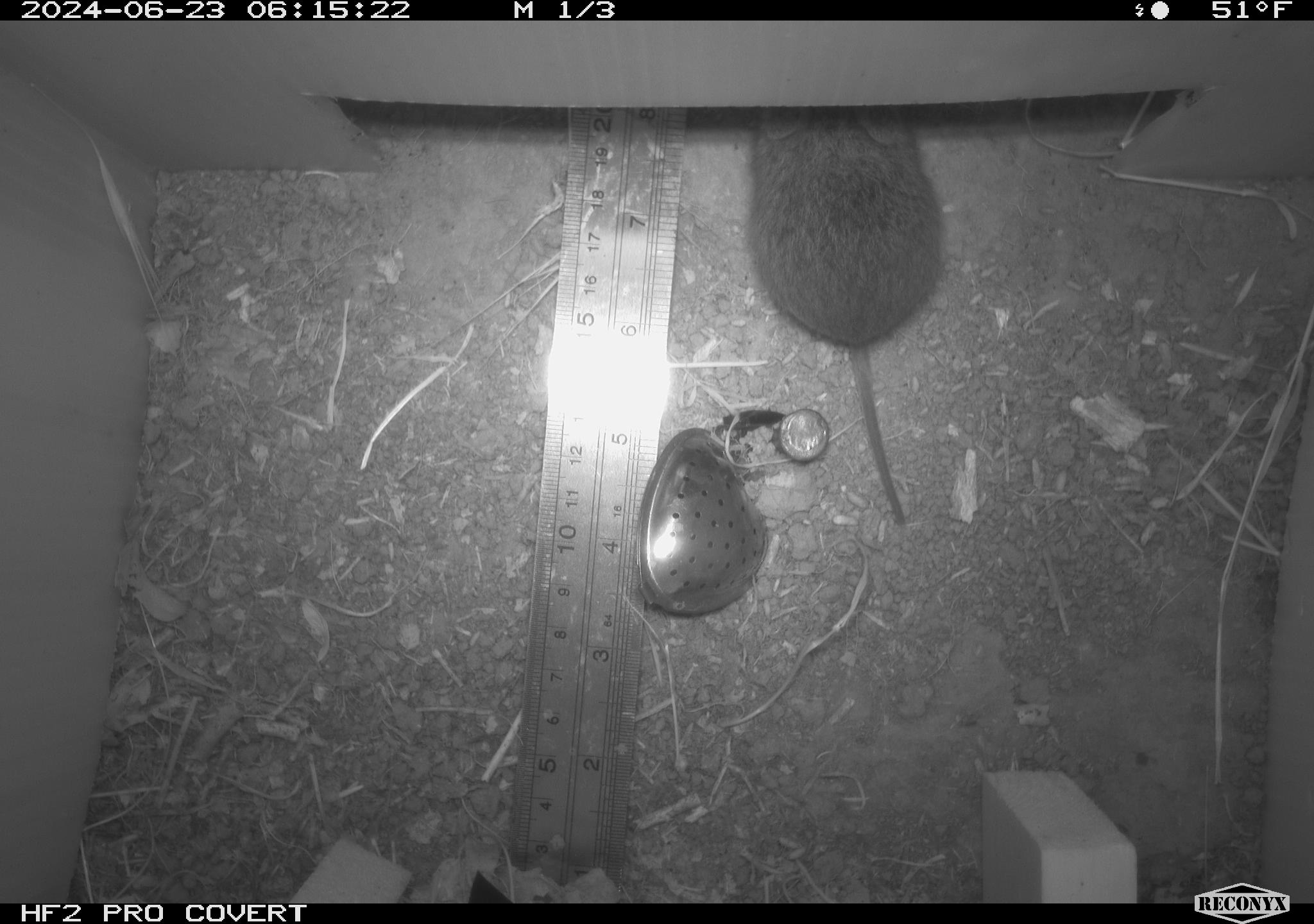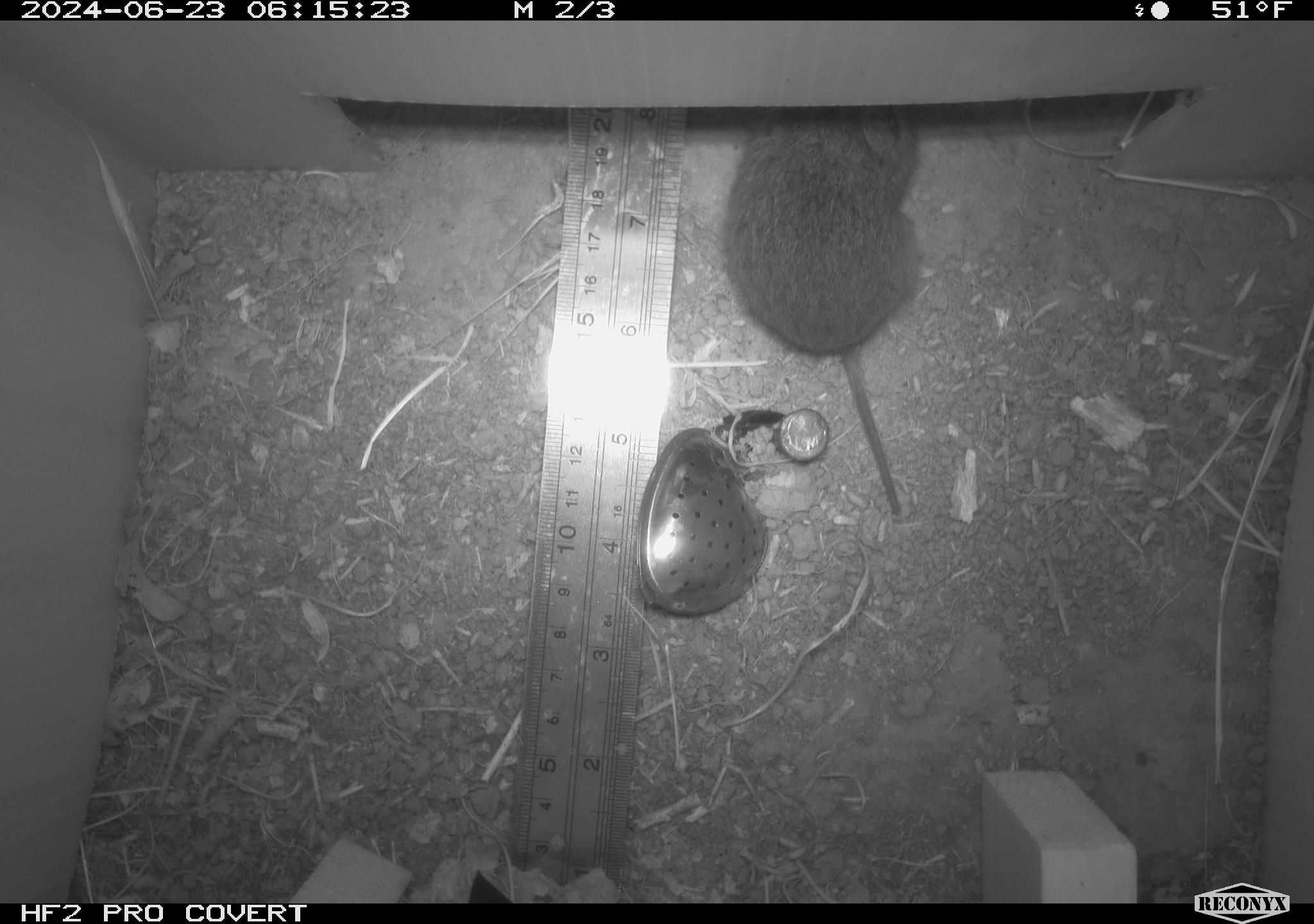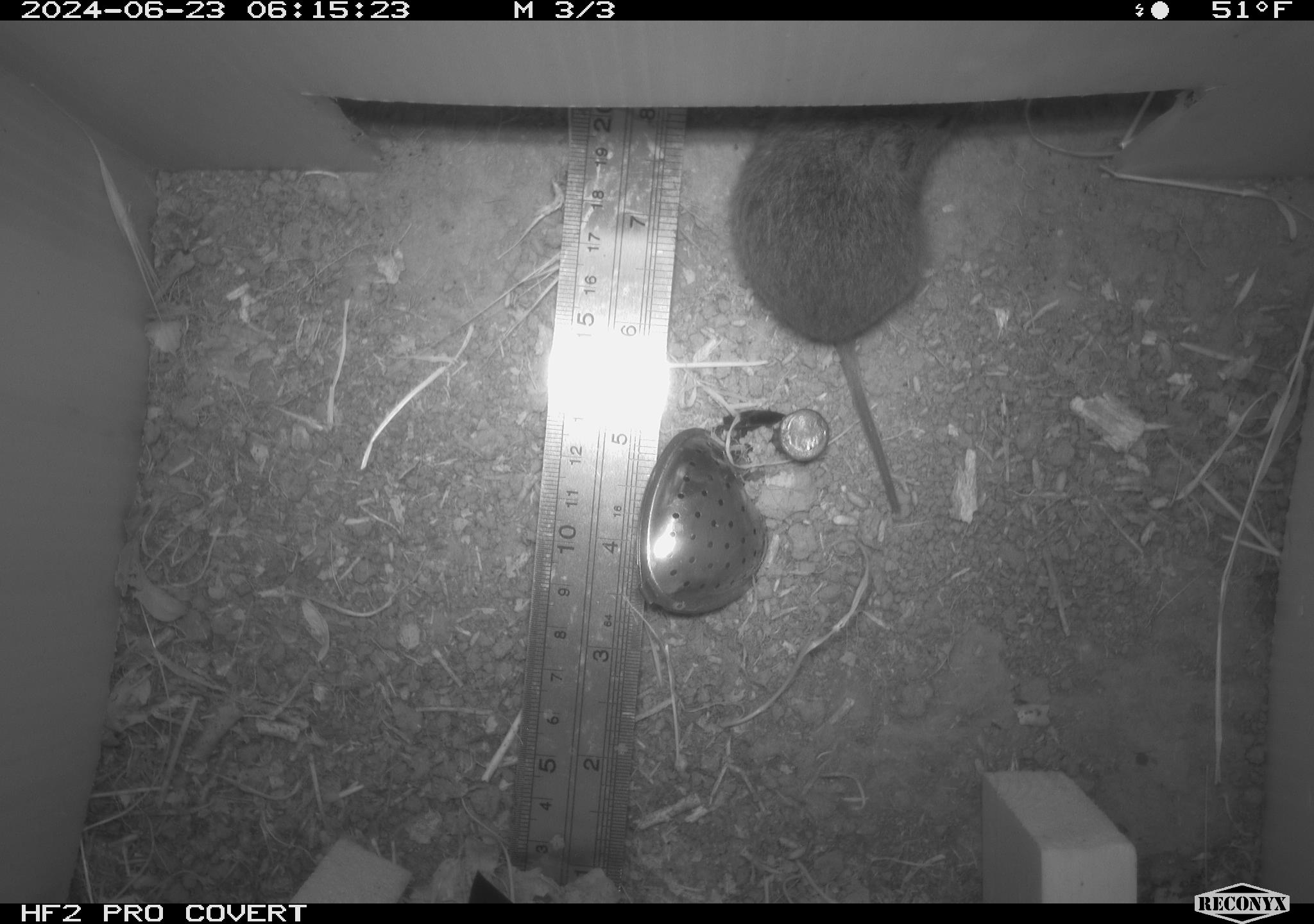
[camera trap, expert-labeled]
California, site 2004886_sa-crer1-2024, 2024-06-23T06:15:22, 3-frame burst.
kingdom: Animalia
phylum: Chordata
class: Mammalia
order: Rodentia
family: Cricetidae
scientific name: Arvicolinae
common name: voles, lemmings, and muskrats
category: arvicolinae subfamily